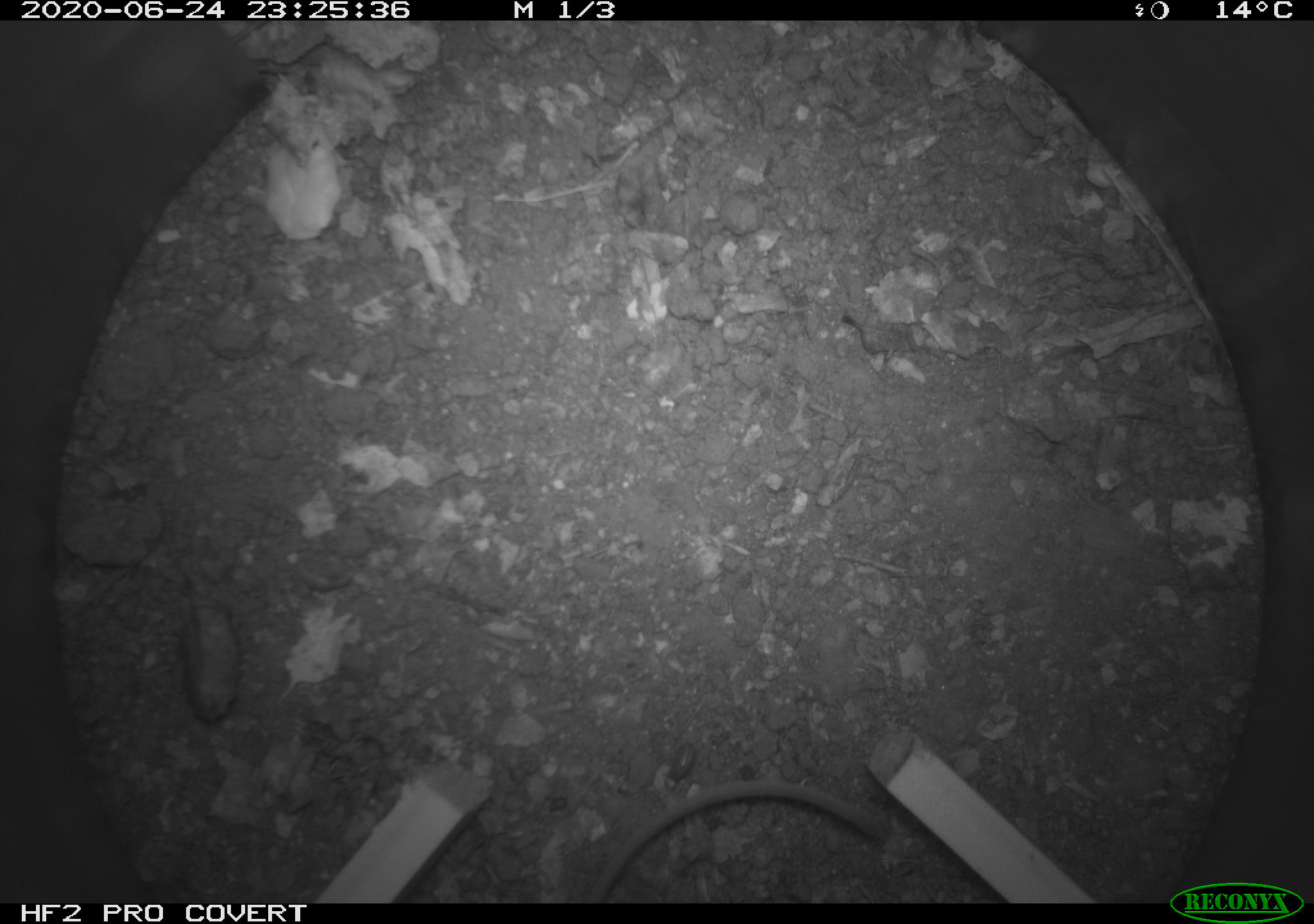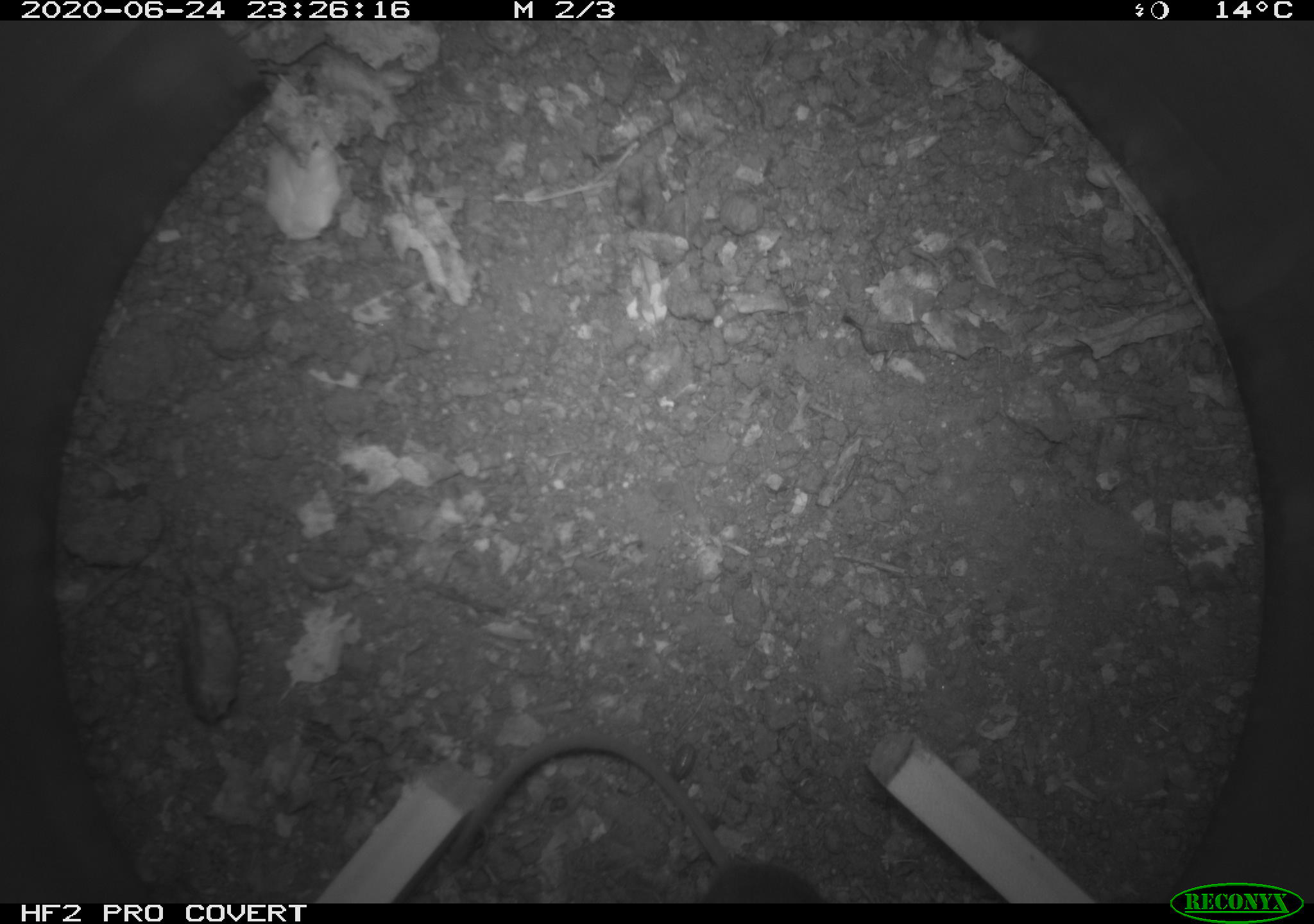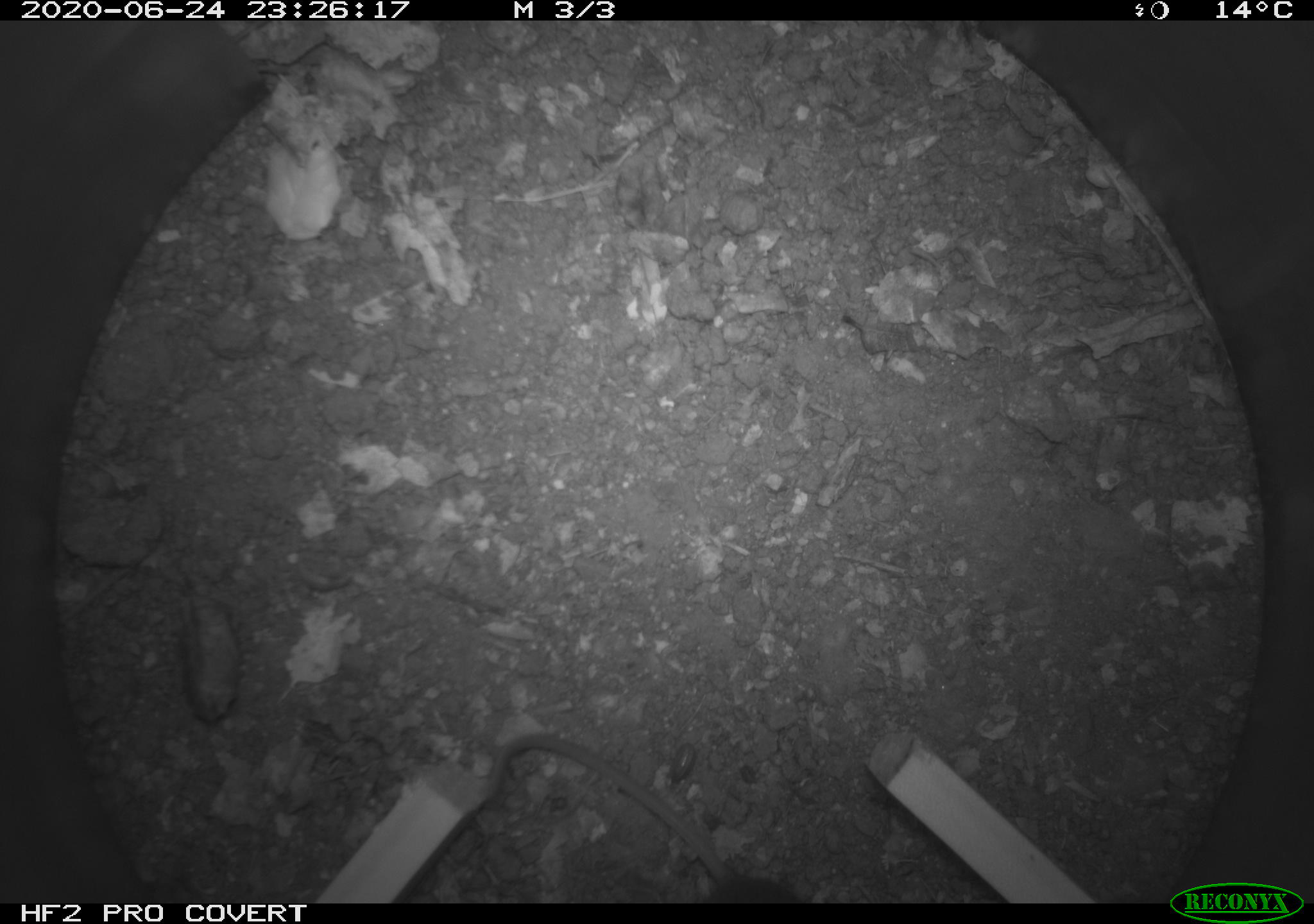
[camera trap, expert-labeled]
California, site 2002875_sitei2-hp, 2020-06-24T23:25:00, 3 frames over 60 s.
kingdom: Animalia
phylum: Chordata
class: Mammalia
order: Rodentia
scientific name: Rodentia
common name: mouse species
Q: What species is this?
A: Mouse species (Rodentia).